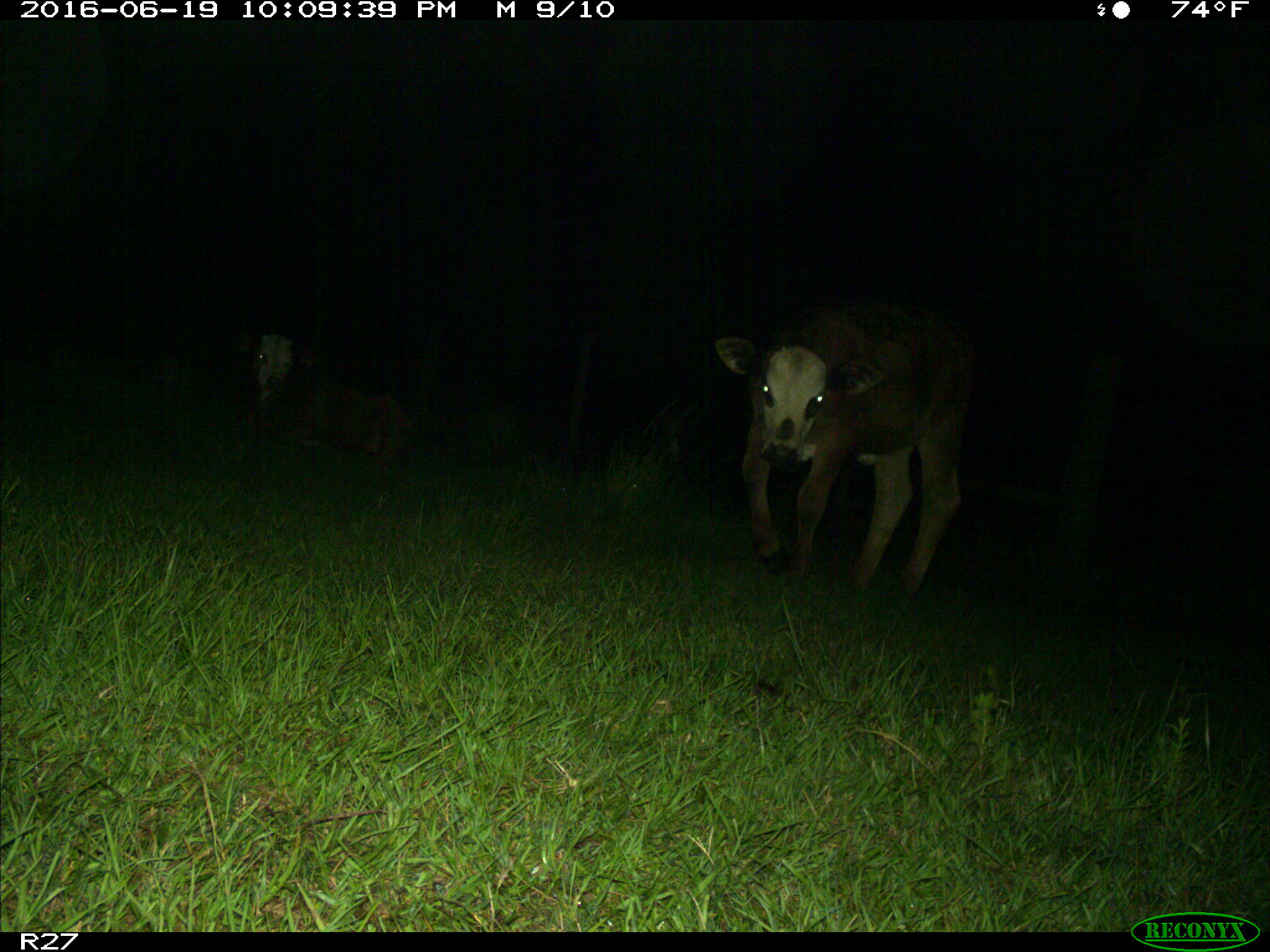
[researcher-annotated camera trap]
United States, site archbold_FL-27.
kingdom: Animalia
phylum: Chordata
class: Mammalia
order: Artiodactyla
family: Bovidae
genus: Bos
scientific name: Bos taurus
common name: domestic cow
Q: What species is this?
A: Bos taurus (domestic cow).